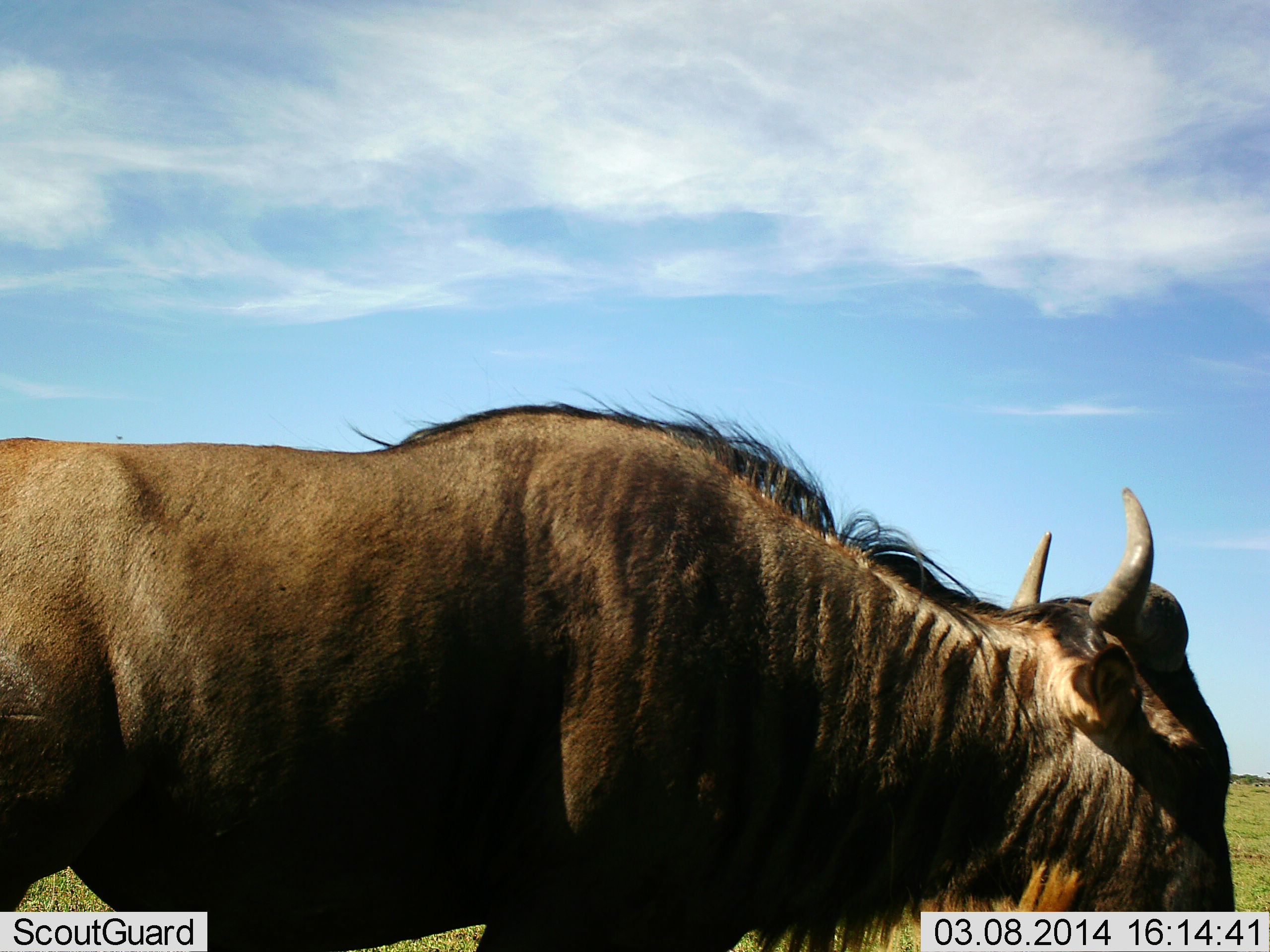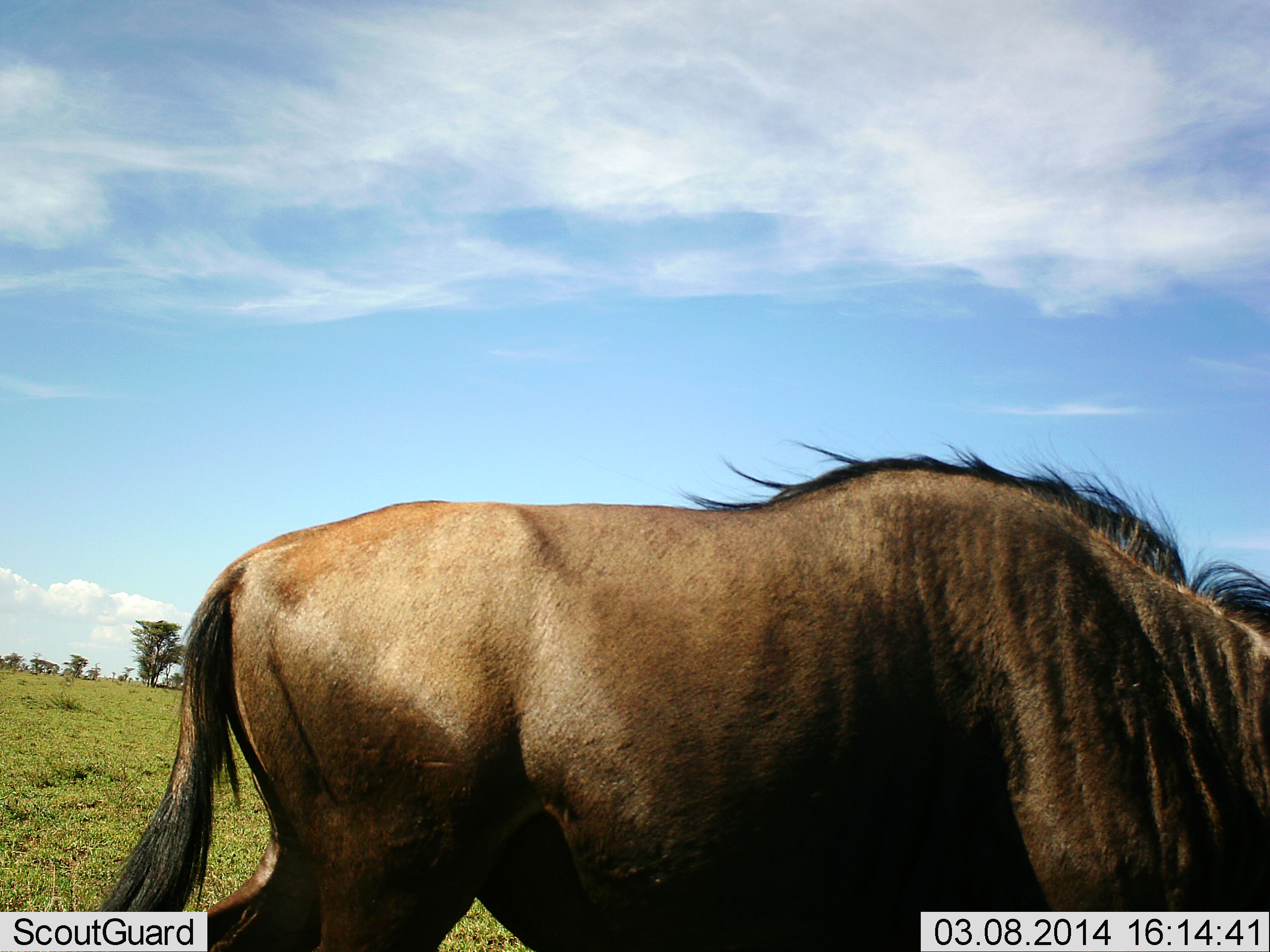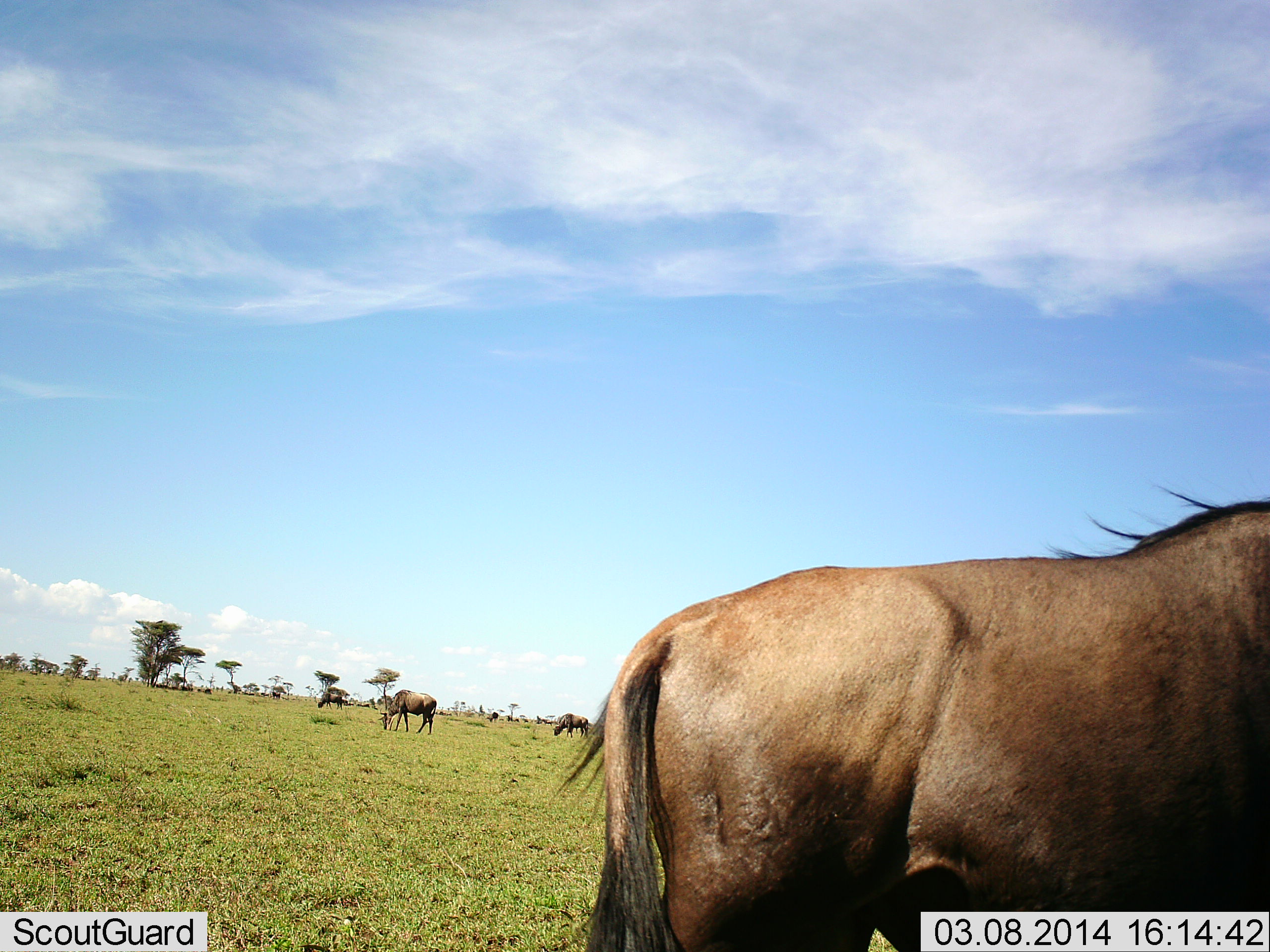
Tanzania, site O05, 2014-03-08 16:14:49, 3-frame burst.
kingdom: Animalia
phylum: Chordata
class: Mammalia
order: Artiodactyla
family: Bovidae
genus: Connochaetes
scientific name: Connochaetes taurinus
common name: blue wildebeest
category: wildebeest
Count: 3.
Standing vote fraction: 40%.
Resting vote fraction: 0%.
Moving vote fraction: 90%.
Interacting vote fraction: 0%.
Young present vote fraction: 0%.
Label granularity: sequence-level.